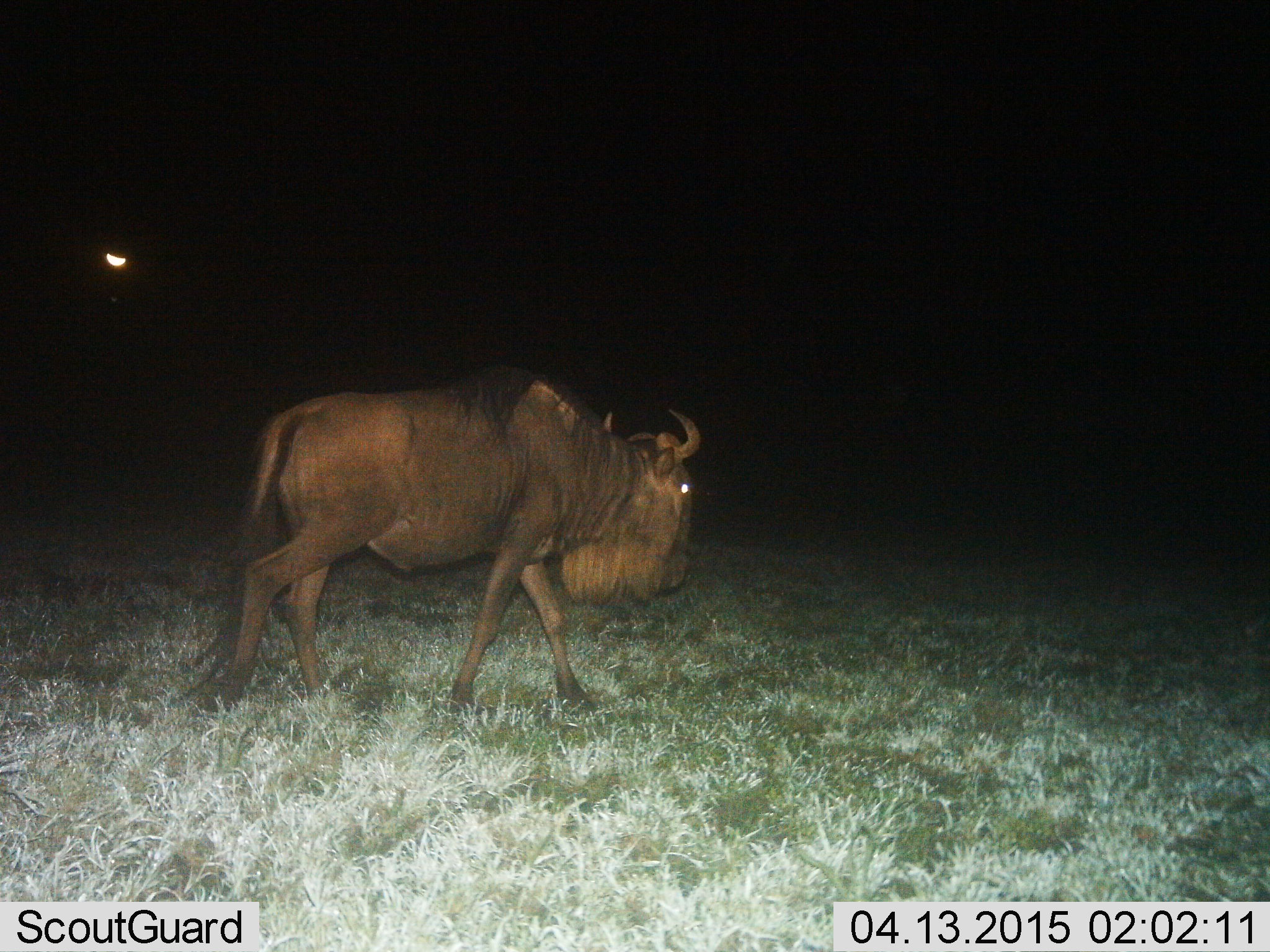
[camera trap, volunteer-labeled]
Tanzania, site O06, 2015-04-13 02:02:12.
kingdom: Animalia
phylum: Chordata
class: Mammalia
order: Artiodactyla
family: Bovidae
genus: Connochaetes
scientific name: Connochaetes taurinus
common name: blue wildebeest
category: wildebeest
Wildebeest (blue wildebeest) (Connochaetes taurinus), count 1. Behavior (volunteer vote fractions): standing 20%, resting 0%, moving 90%, interacting 0%. Young present (vote fraction): 0%. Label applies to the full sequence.